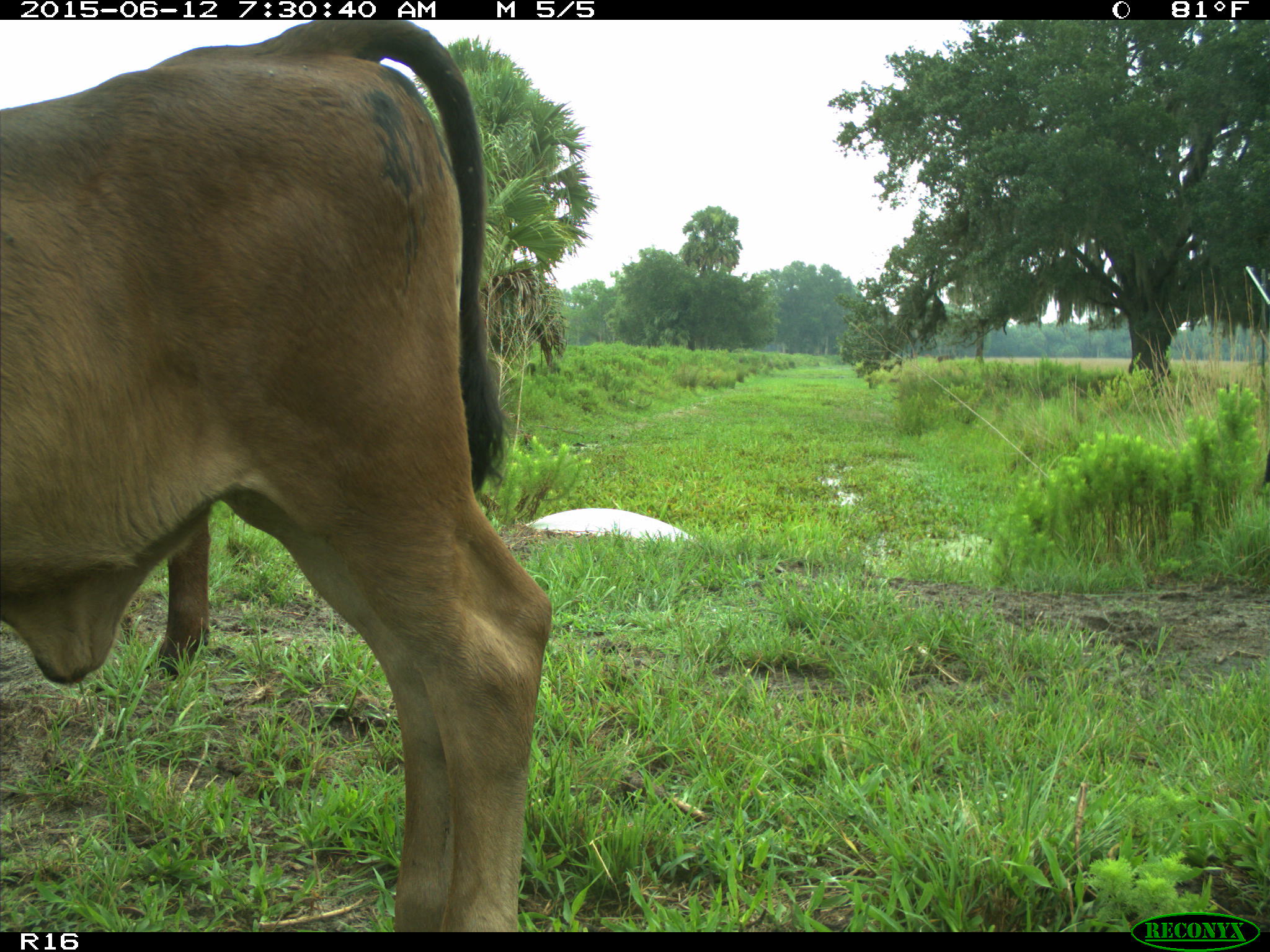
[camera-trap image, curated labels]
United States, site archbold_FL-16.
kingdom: Animalia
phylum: Chordata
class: Mammalia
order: Artiodactyla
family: Bovidae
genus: Bos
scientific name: Bos taurus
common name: domestic cow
Bos taurus (domestic cow).